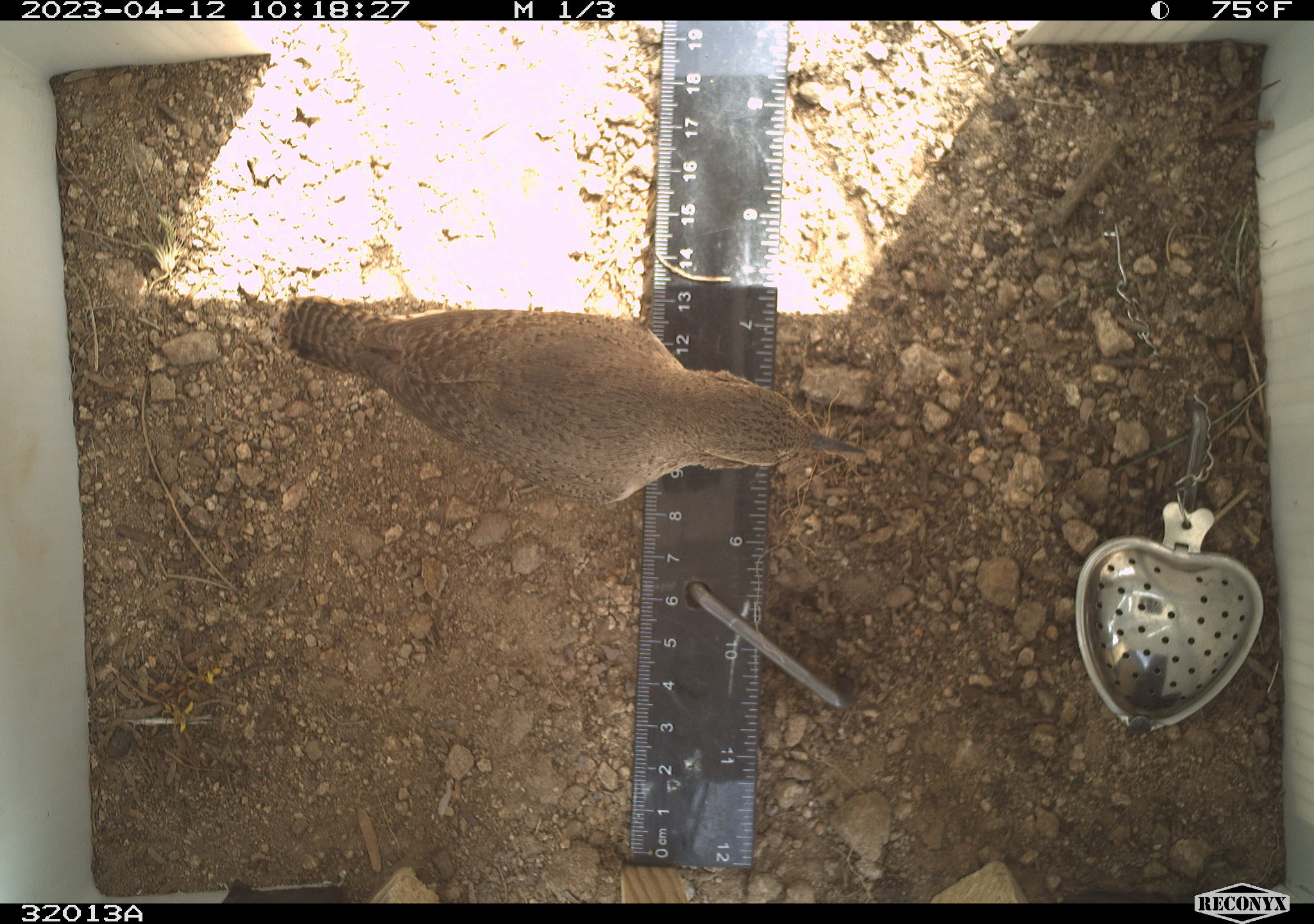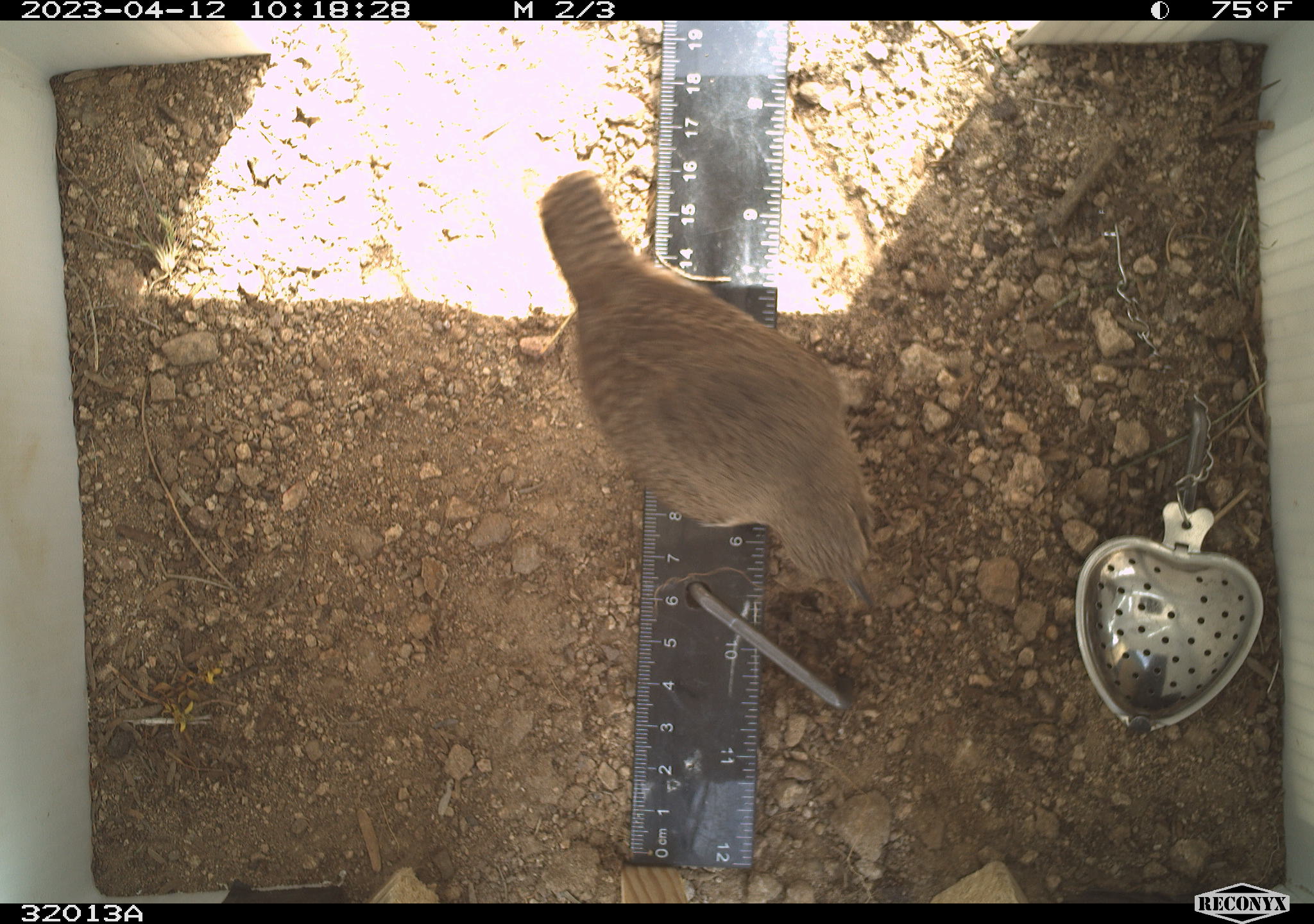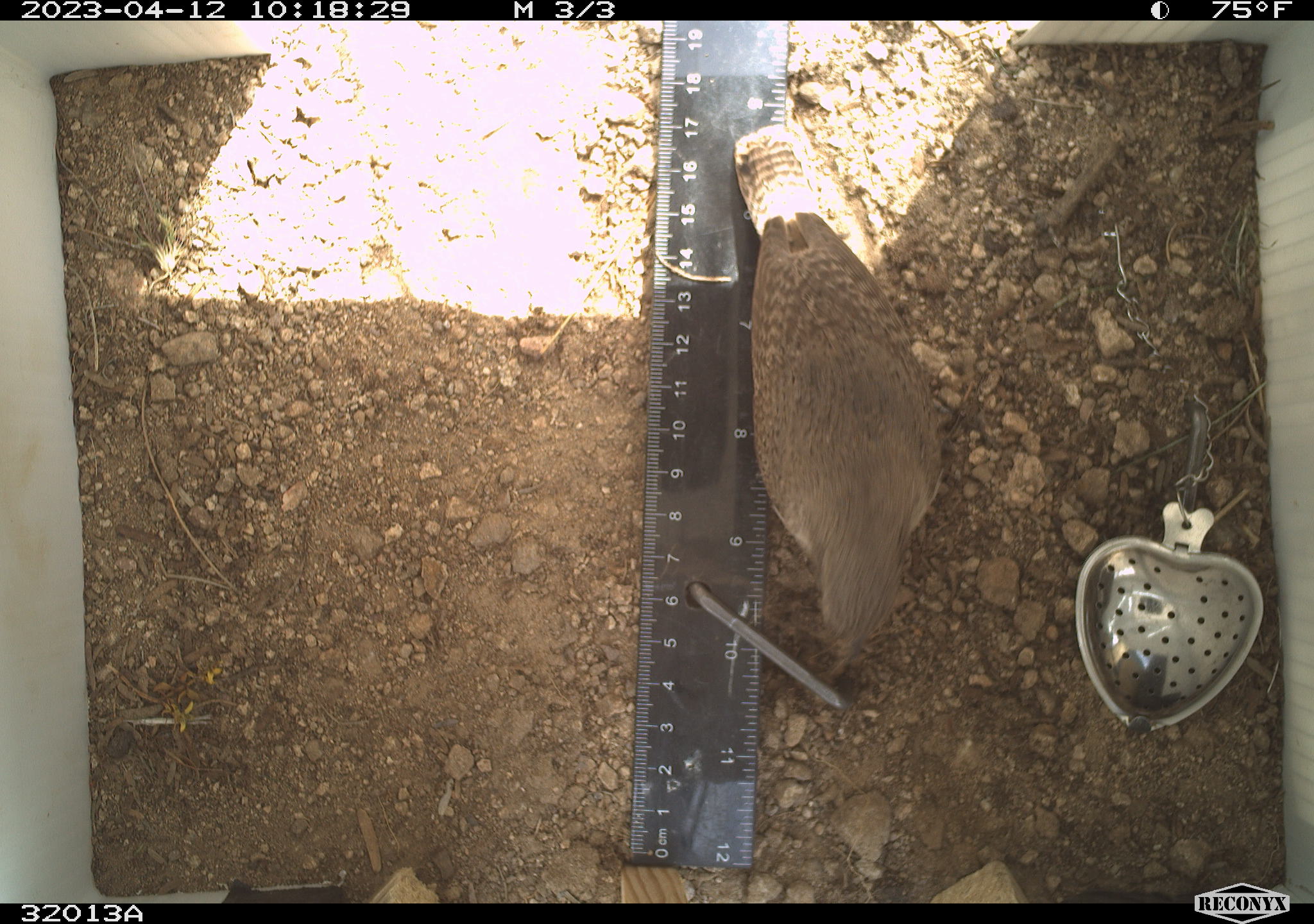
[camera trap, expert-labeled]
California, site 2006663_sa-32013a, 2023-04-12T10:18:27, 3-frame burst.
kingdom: Animalia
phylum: Chordata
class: Aves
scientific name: Aves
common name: bird